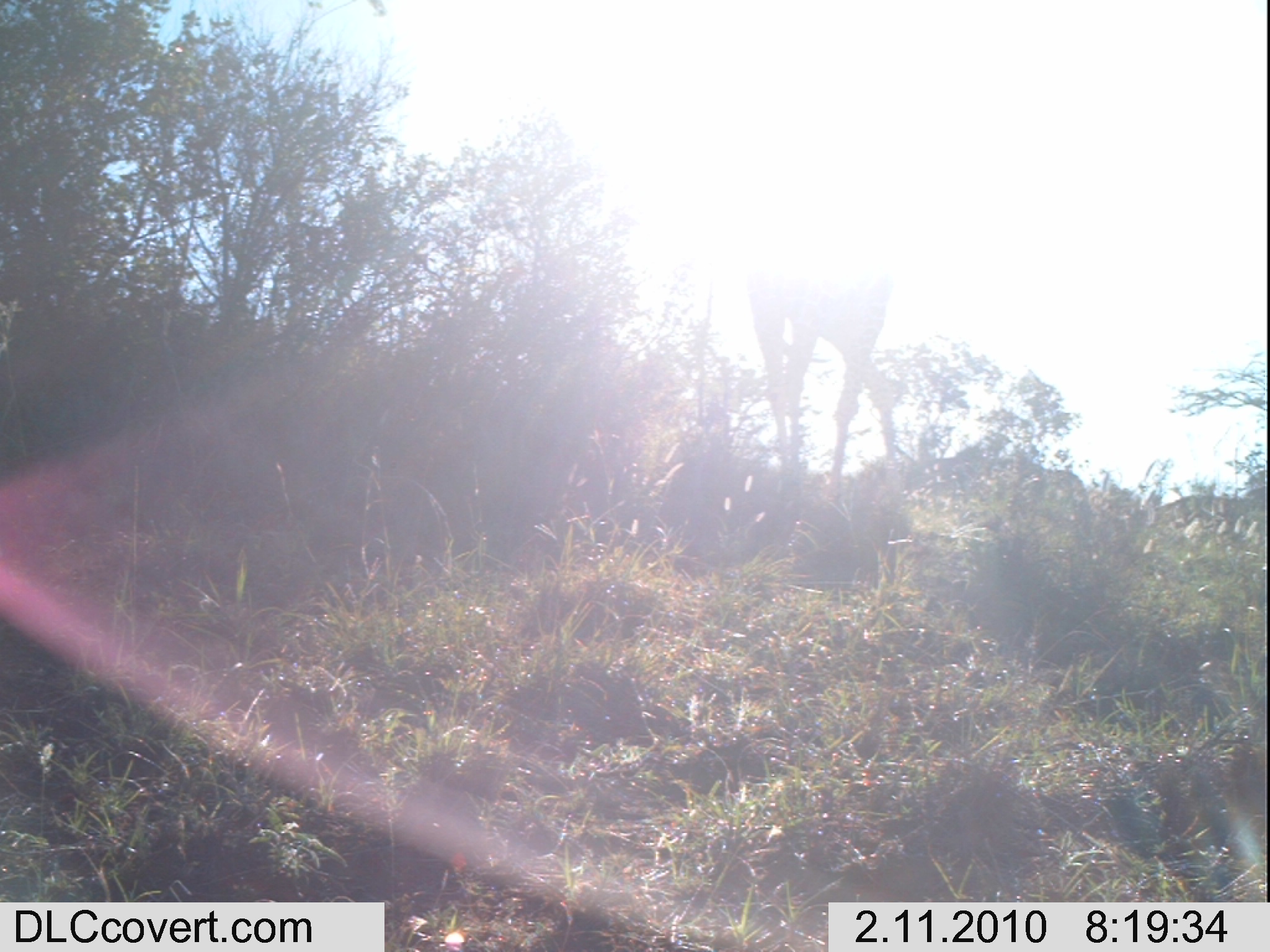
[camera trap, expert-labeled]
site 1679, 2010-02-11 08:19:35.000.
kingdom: Animalia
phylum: Chordata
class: Mammalia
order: Artiodactyla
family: Giraffidae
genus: Giraffa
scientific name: Giraffa camelopardalis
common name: giraffe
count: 1